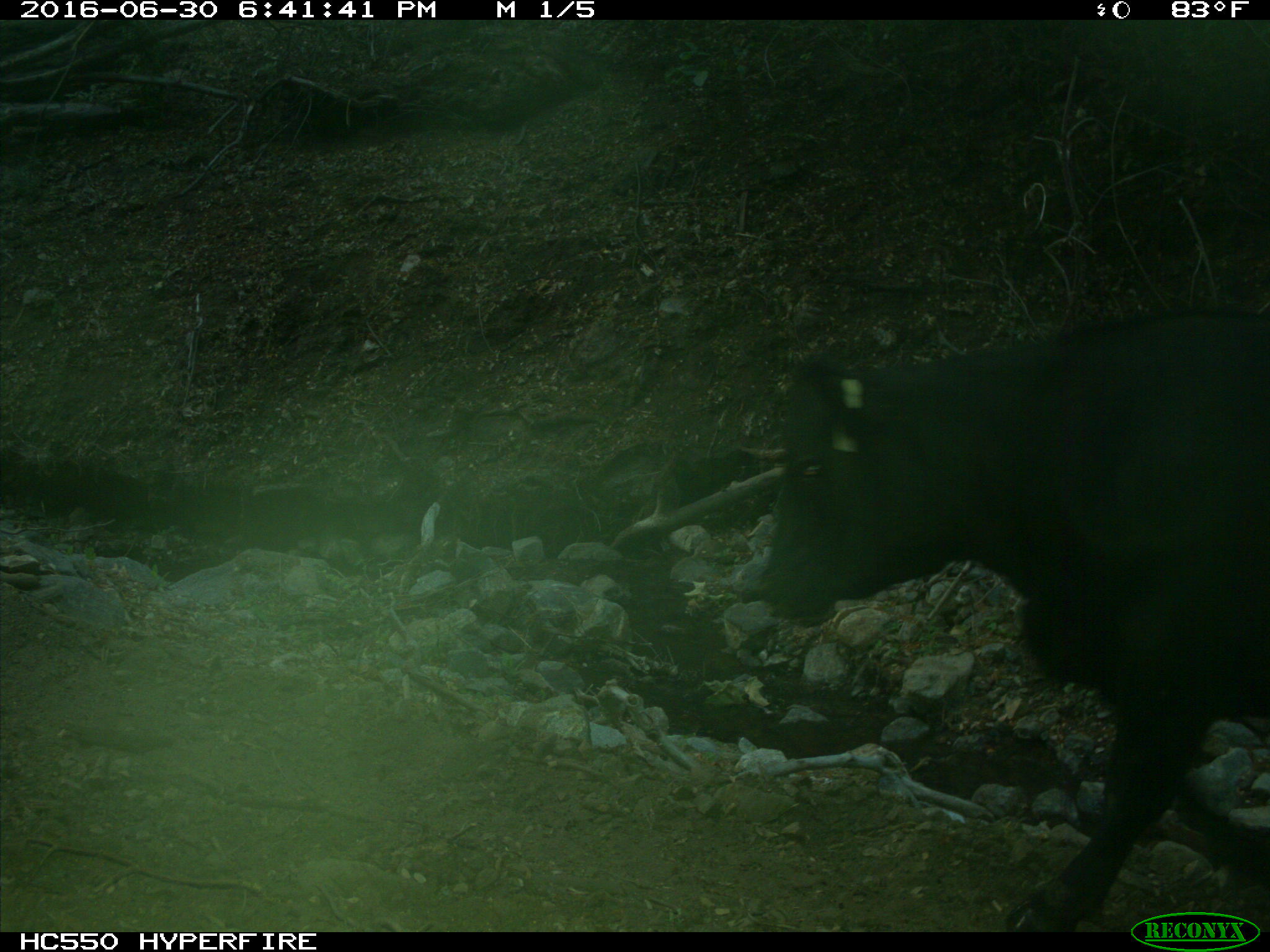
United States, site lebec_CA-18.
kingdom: Animalia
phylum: Chordata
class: Mammalia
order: Artiodactyla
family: Bovidae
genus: Bos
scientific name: Bos taurus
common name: domestic cow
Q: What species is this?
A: Bos taurus (domestic cow).